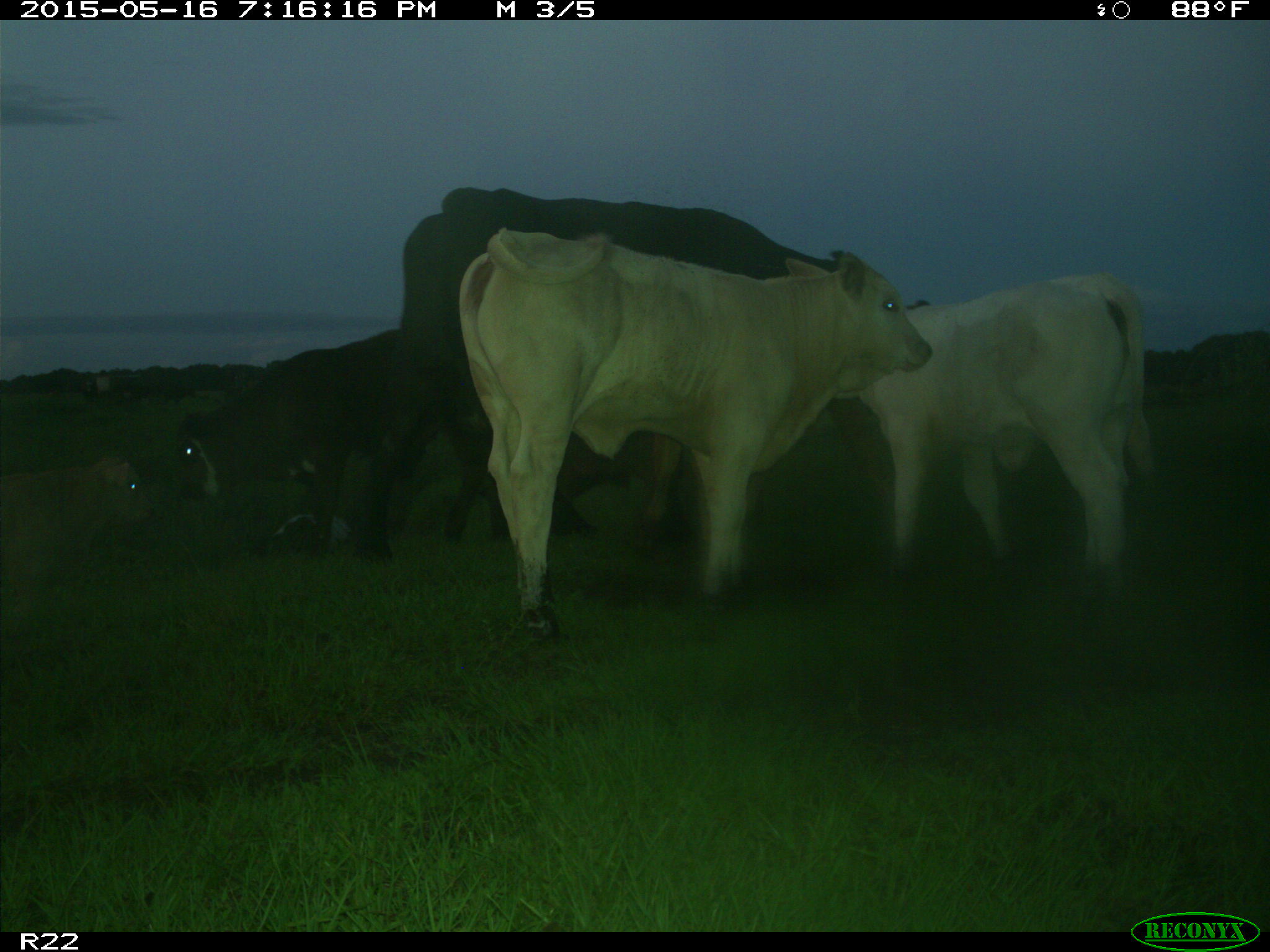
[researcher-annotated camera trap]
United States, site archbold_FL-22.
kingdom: Animalia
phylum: Chordata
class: Mammalia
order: Artiodactyla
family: Bovidae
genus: Bos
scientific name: Bos taurus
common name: domestic cow